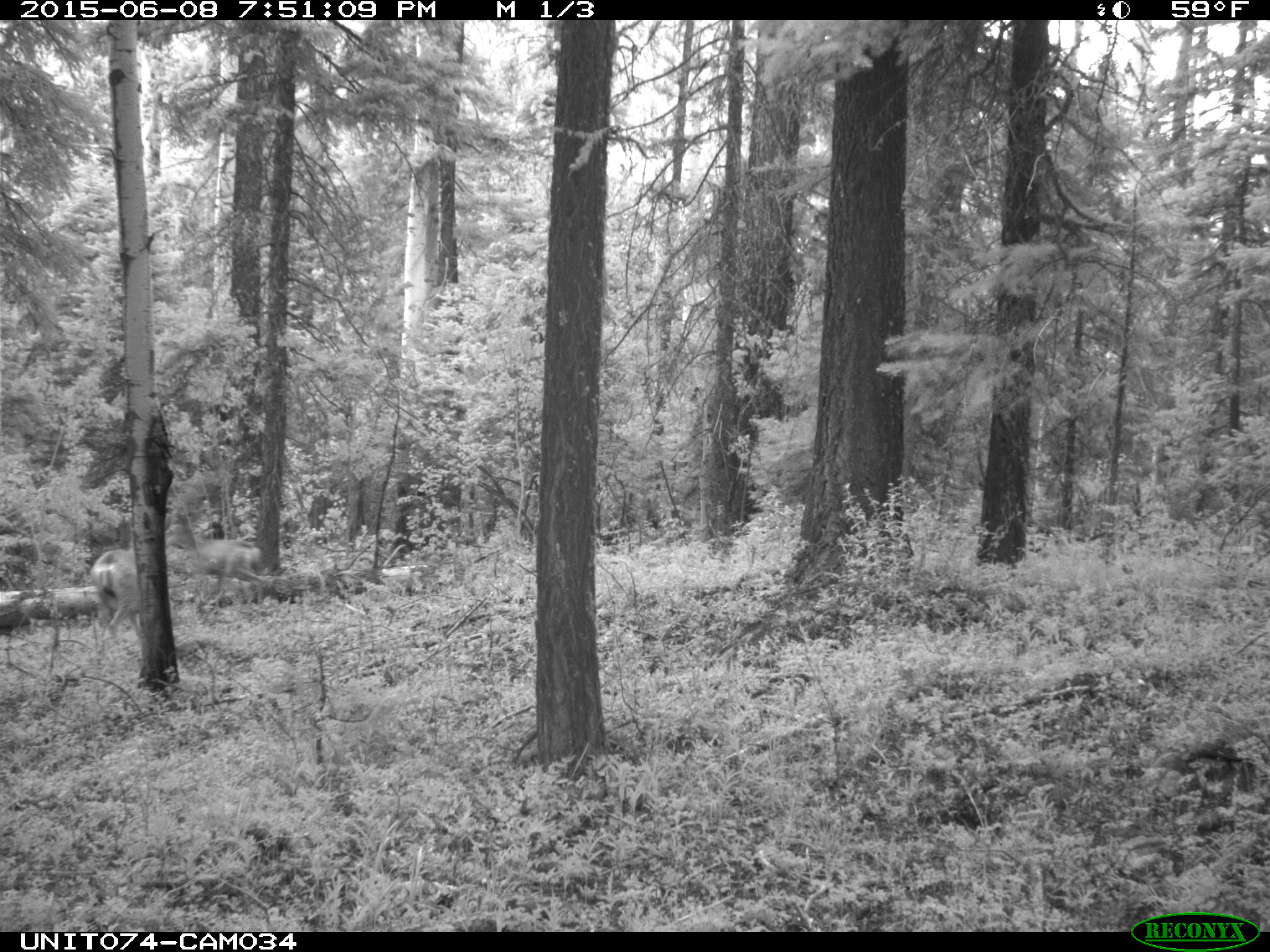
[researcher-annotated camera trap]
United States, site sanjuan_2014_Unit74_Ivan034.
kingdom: Animalia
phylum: Chordata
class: Mammalia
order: Artiodactyla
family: Cervidae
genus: Odocoileus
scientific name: Odocoileus hemionus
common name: mule deer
Odocoileus hemionus (mule deer).